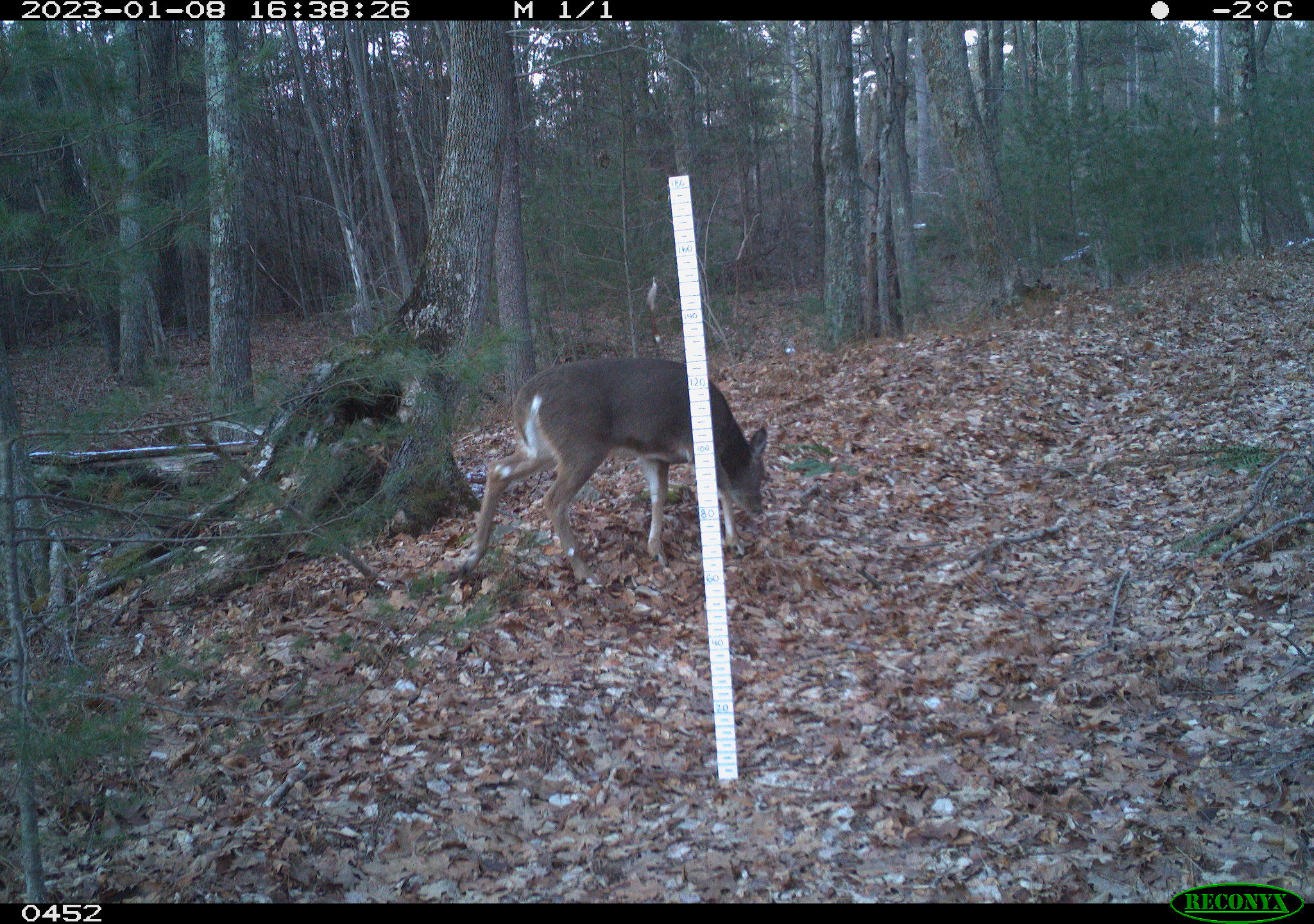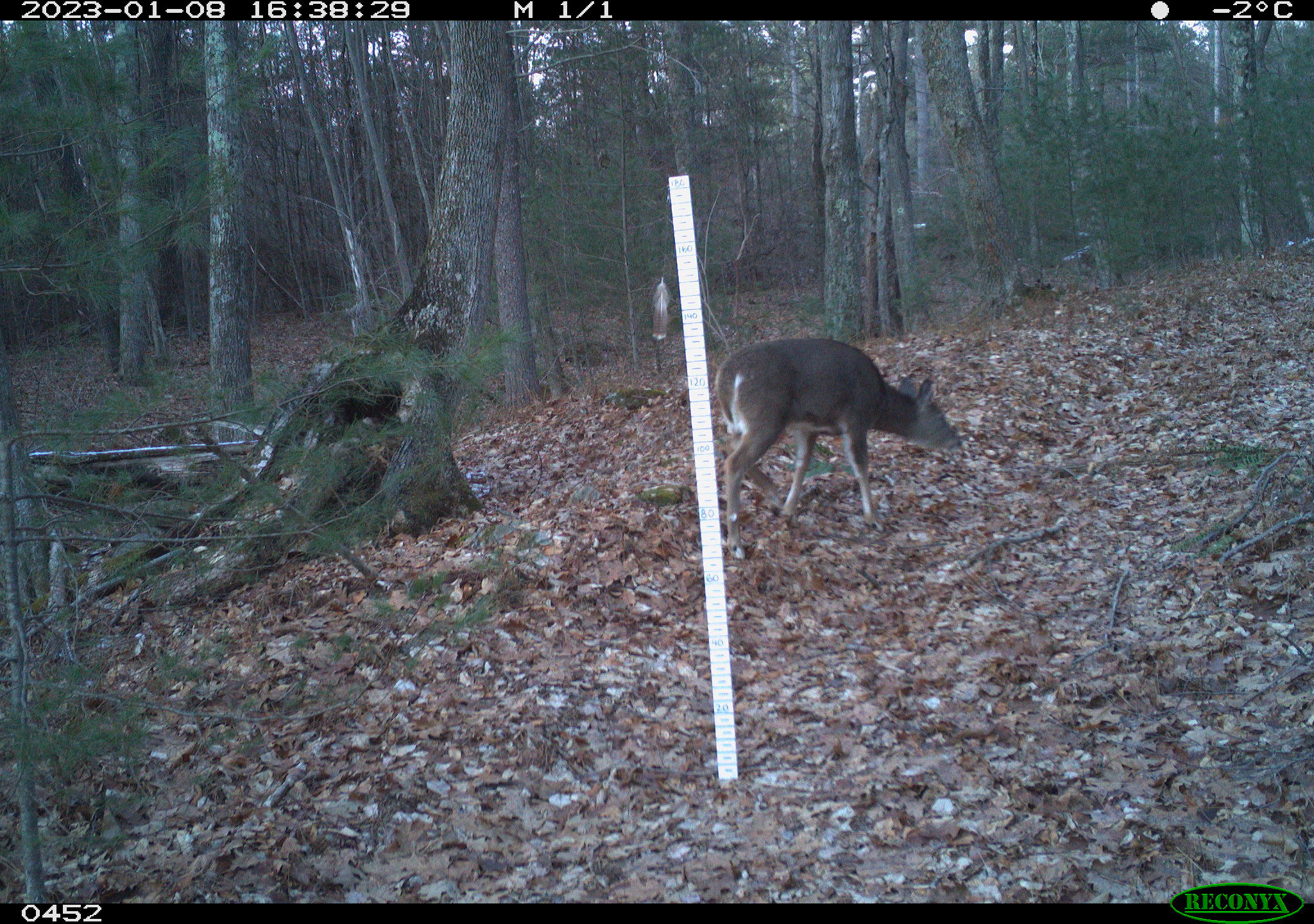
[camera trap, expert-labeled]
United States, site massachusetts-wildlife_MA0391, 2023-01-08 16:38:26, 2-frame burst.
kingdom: Animalia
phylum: Chordata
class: Mammalia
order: Artiodactyla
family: Cervidae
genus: Odocoileus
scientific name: Odocoileus virginianus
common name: white-tailed deer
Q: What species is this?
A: White-tailed deer (Odocoileus virginianus).